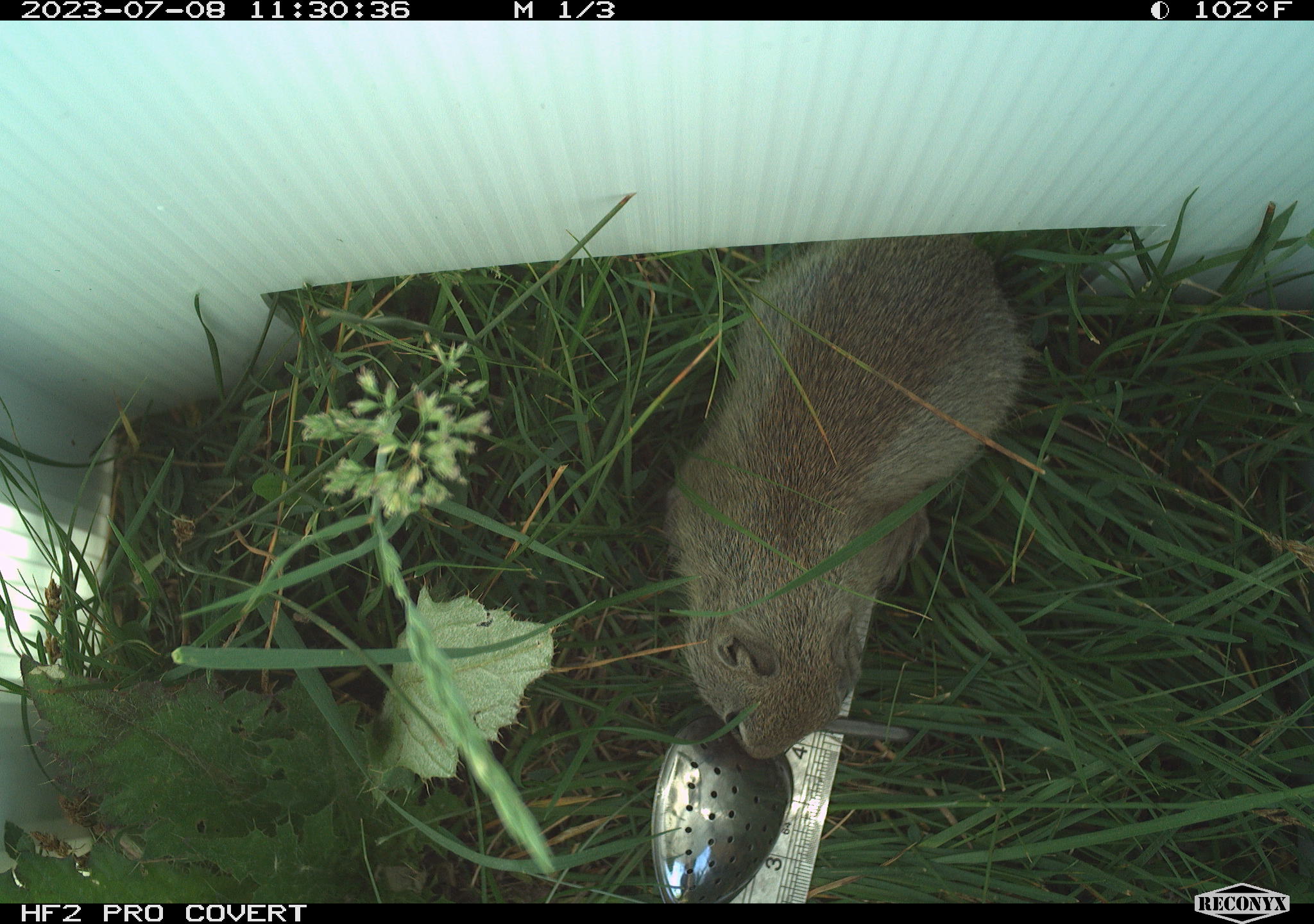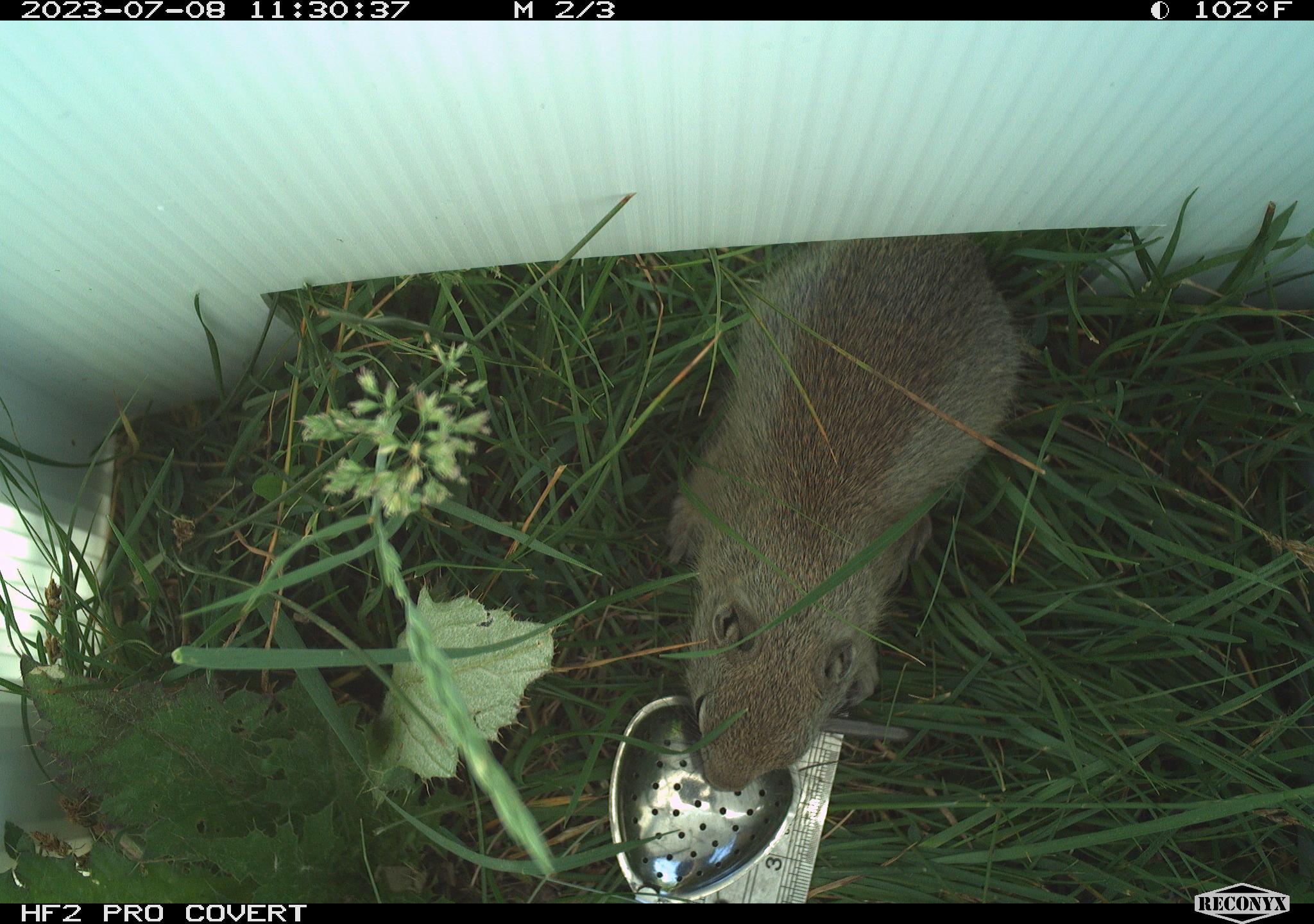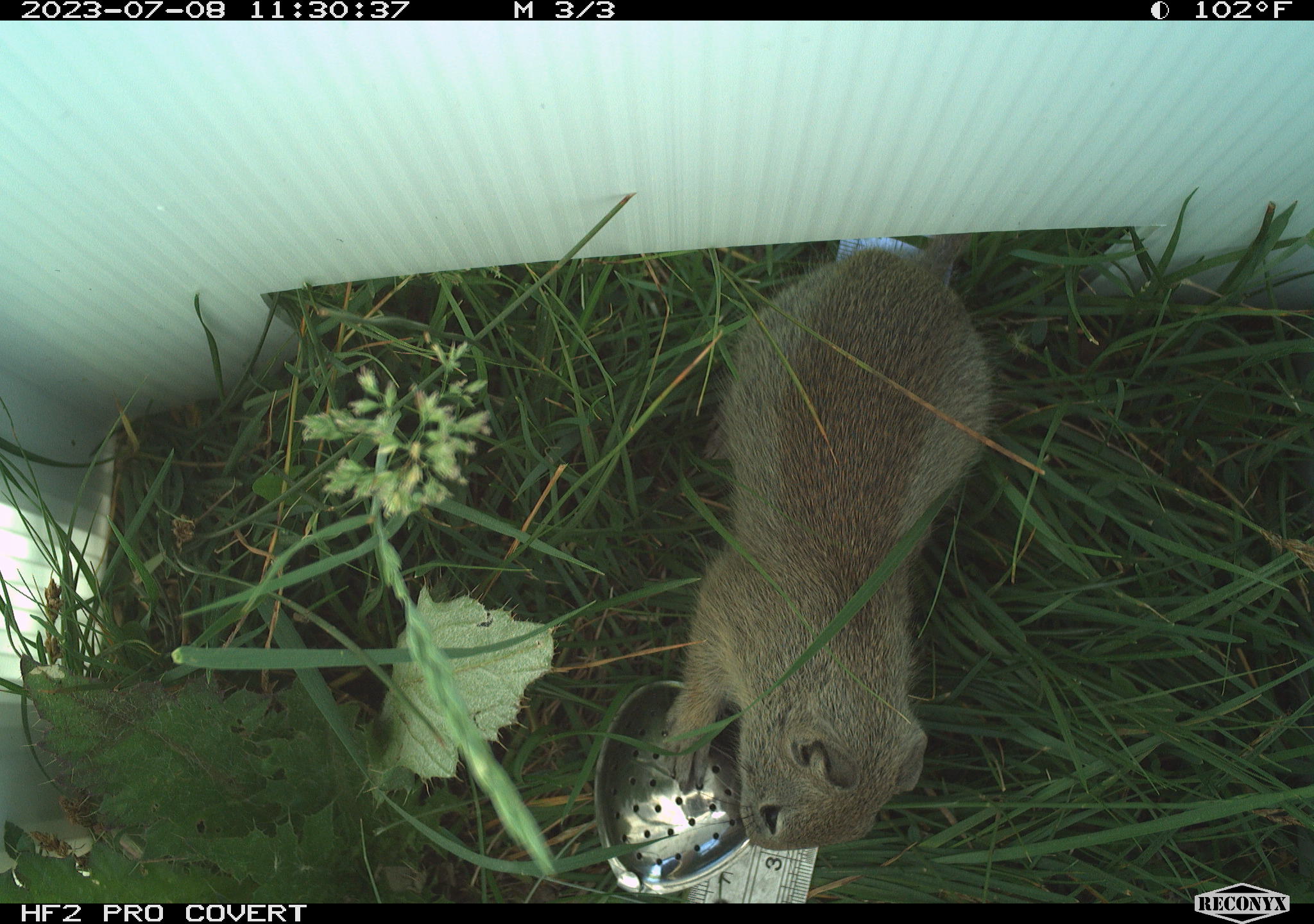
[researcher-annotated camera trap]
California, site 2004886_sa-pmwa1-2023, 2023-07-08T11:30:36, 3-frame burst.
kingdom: Animalia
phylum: Chordata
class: Mammalia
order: Rodentia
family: Sciuridae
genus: Urocitellus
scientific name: Urocitellus beldingi beldingi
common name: belding's ground squirrel